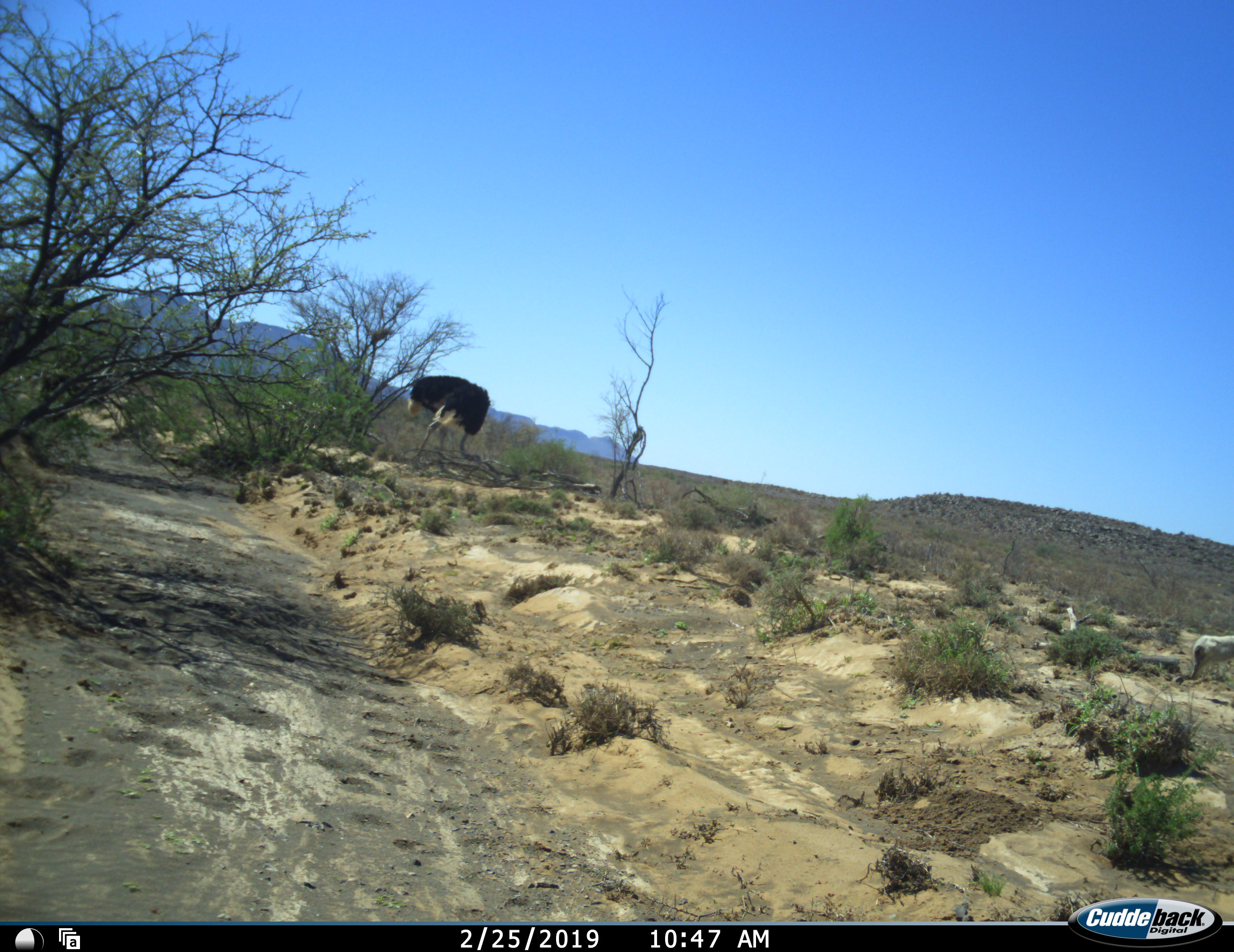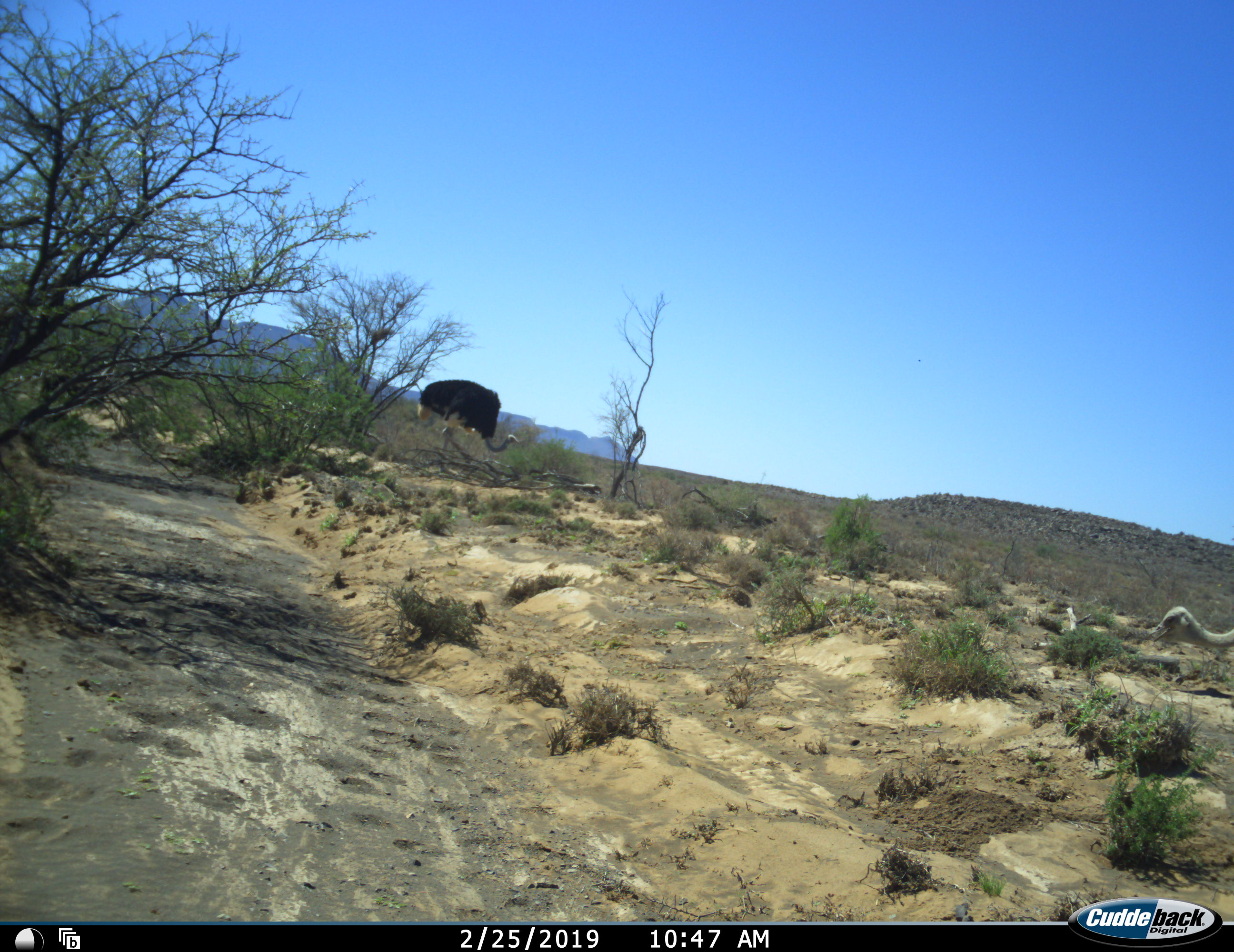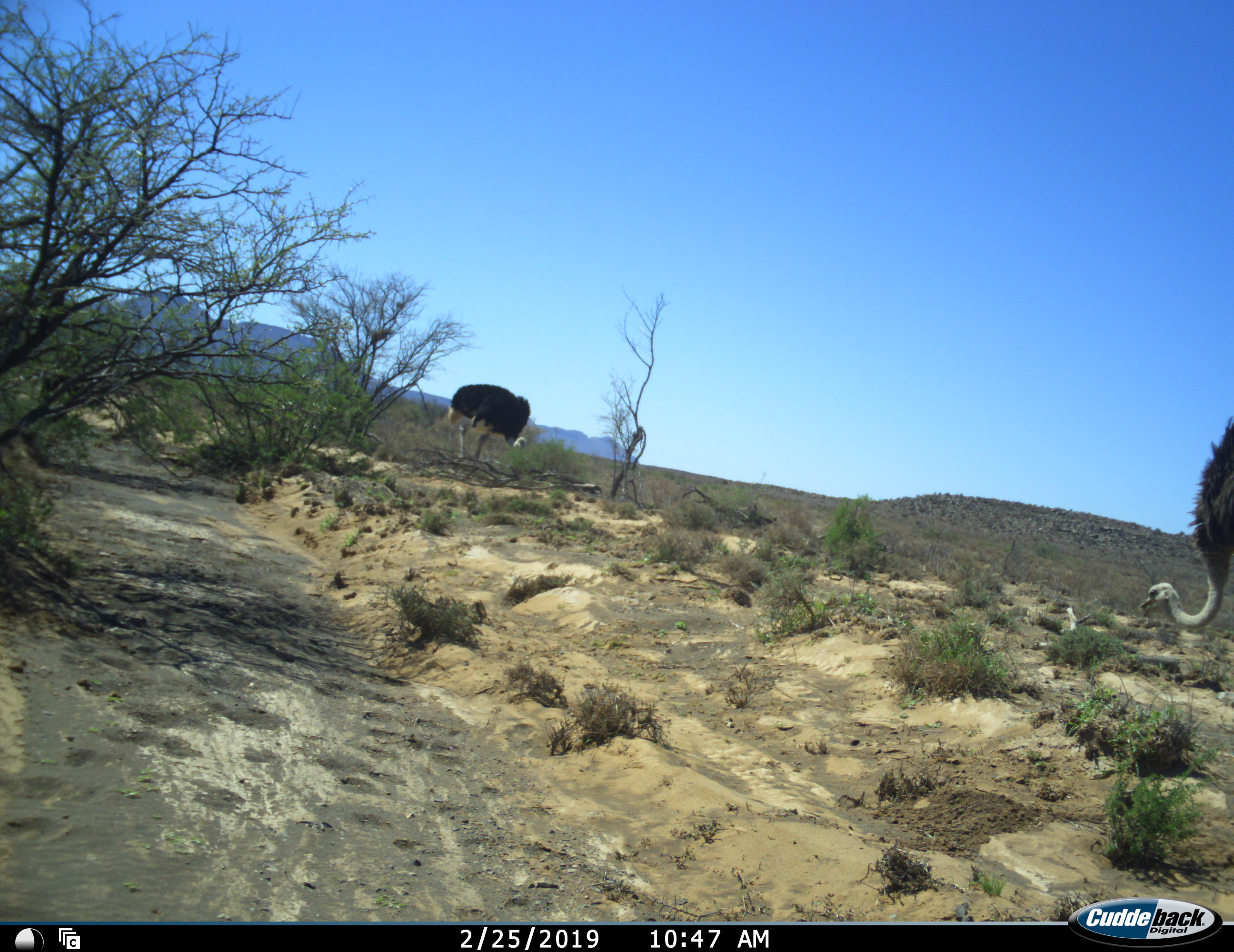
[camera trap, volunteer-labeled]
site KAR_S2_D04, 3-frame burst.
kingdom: Animalia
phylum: Chordata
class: Aves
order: Struthioniformes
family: Struthionidae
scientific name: Struthionidae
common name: ostrich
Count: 2.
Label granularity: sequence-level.